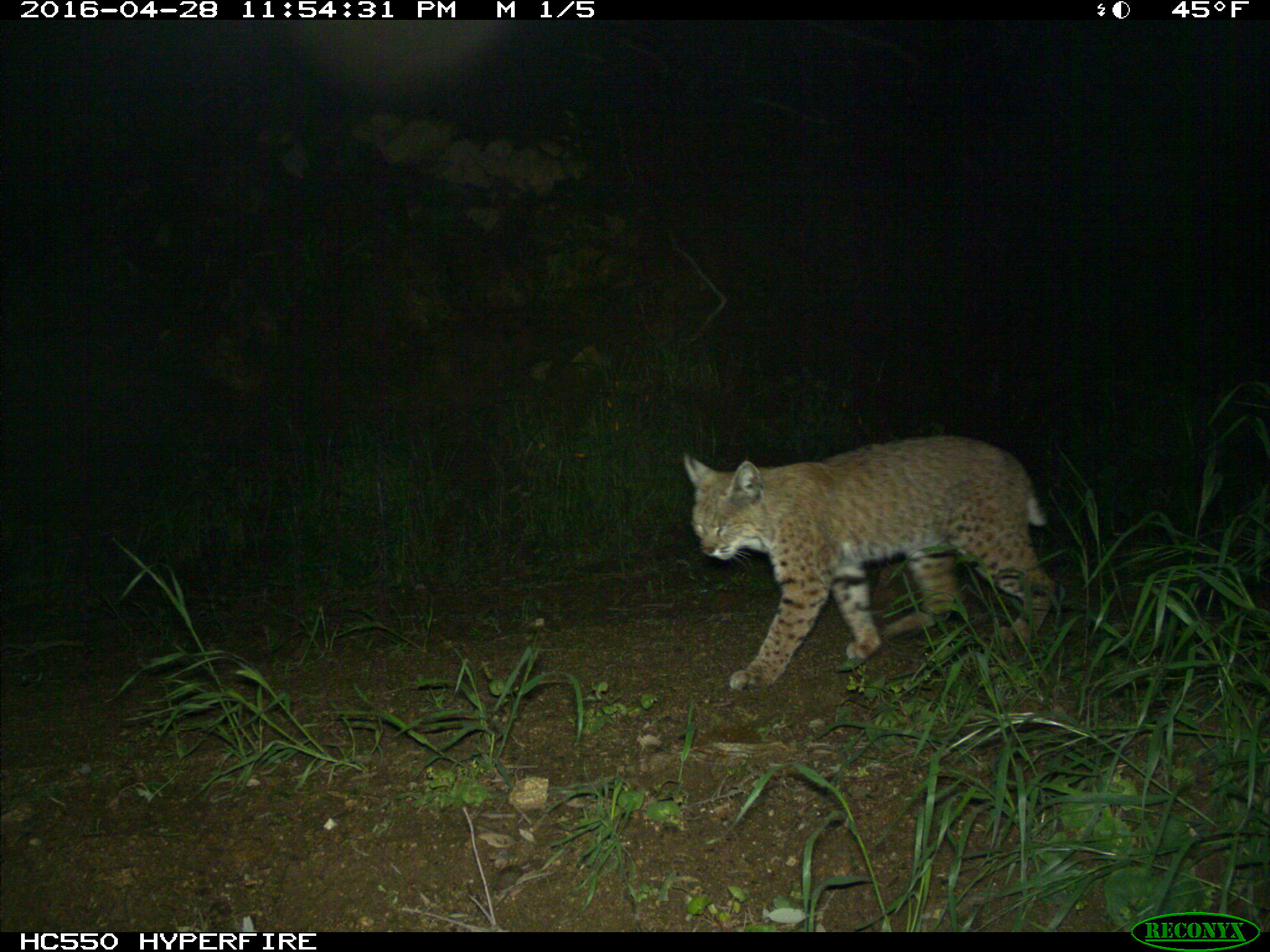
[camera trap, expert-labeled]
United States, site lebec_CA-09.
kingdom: Animalia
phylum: Chordata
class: Mammalia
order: Carnivora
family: Felidae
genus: Lynx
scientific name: Lynx rufus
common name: bobcat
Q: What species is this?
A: Lynx rufus (bobcat).